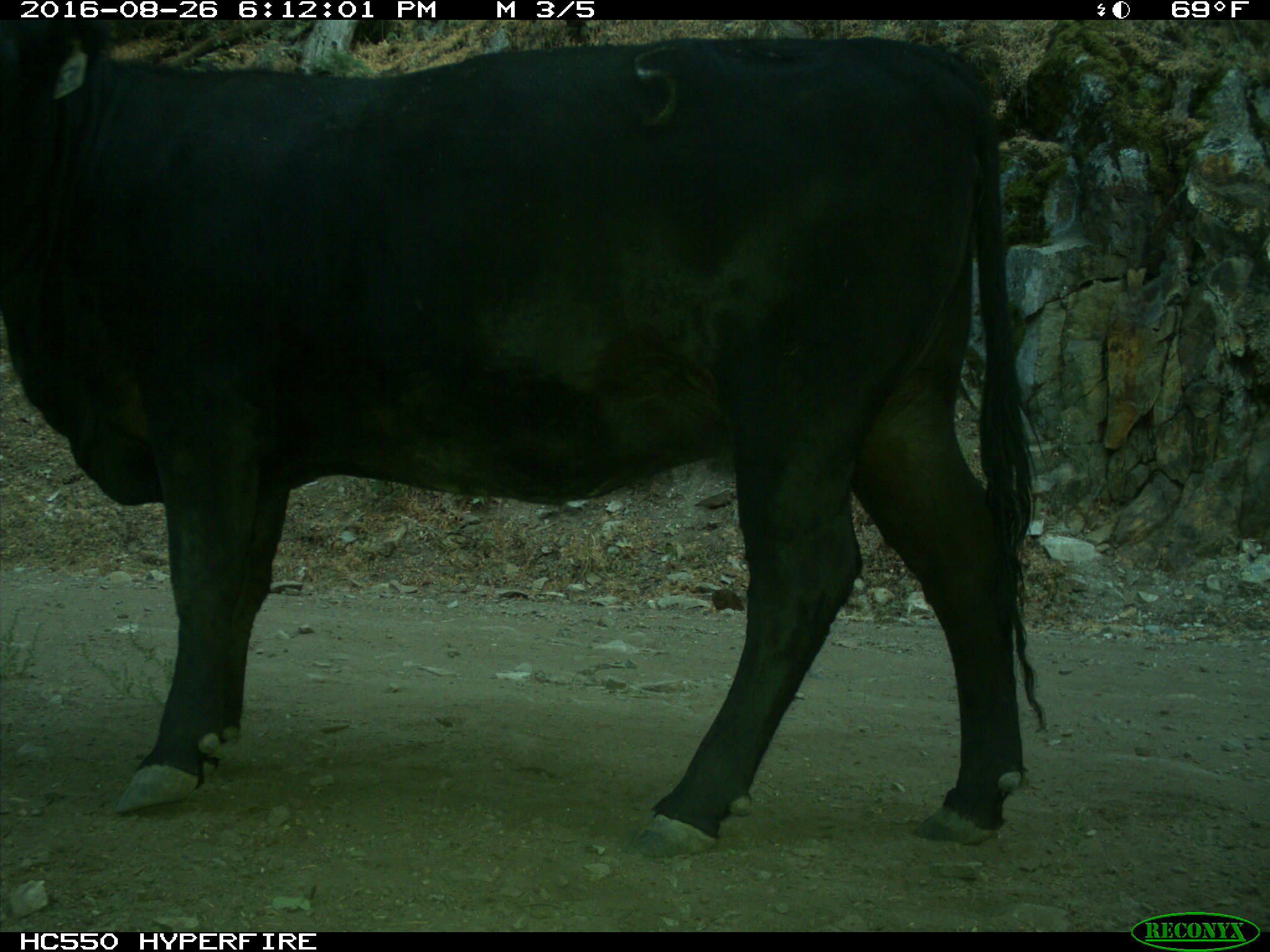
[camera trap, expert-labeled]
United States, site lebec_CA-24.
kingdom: Animalia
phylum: Chordata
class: Mammalia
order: Artiodactyla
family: Bovidae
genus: Bos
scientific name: Bos taurus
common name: domestic cow